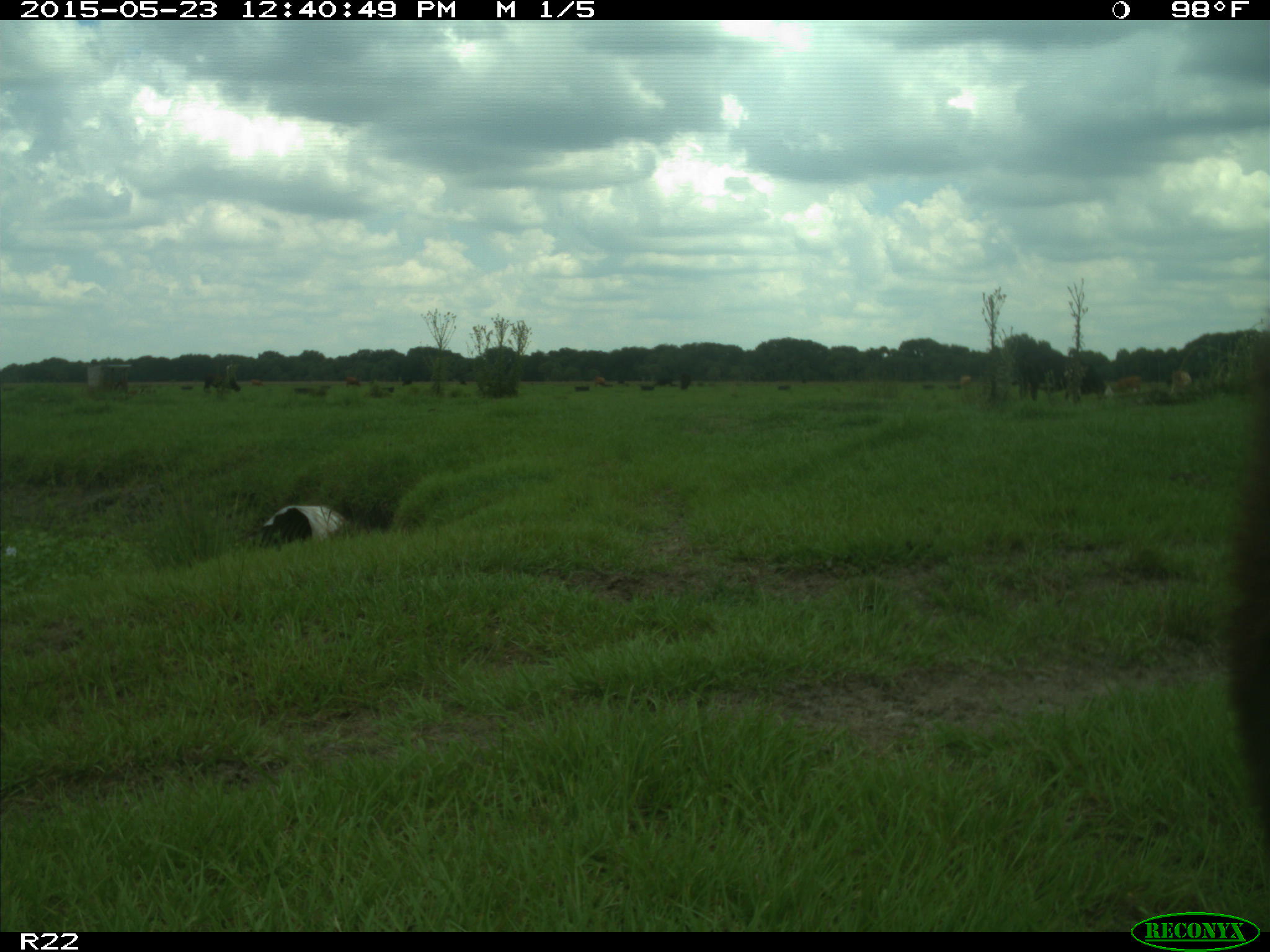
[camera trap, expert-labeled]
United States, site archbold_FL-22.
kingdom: Animalia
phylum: Chordata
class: Mammalia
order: Artiodactyla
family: Bovidae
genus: Bos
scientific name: Bos taurus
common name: domestic cow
Bos taurus (domestic cow).